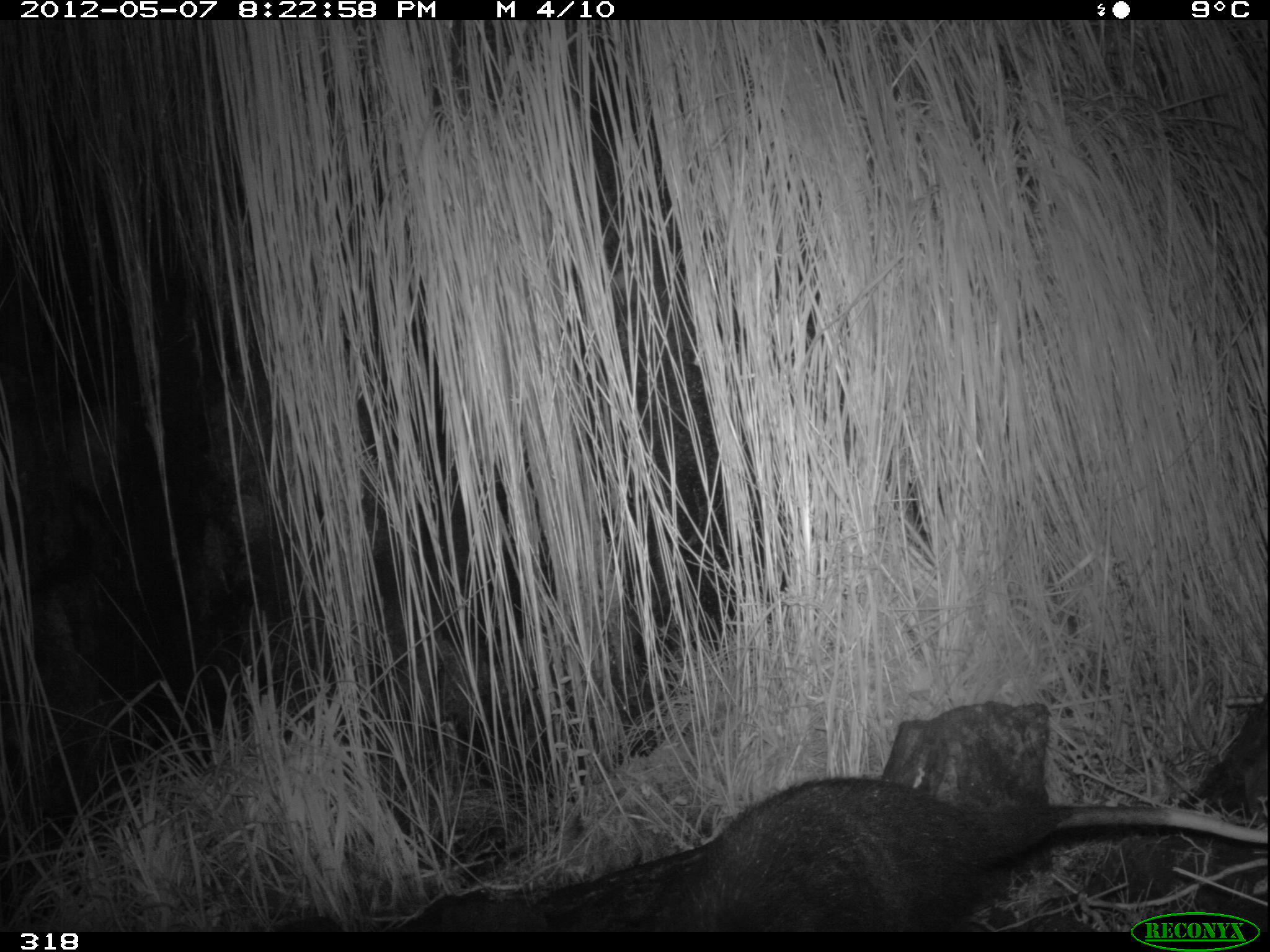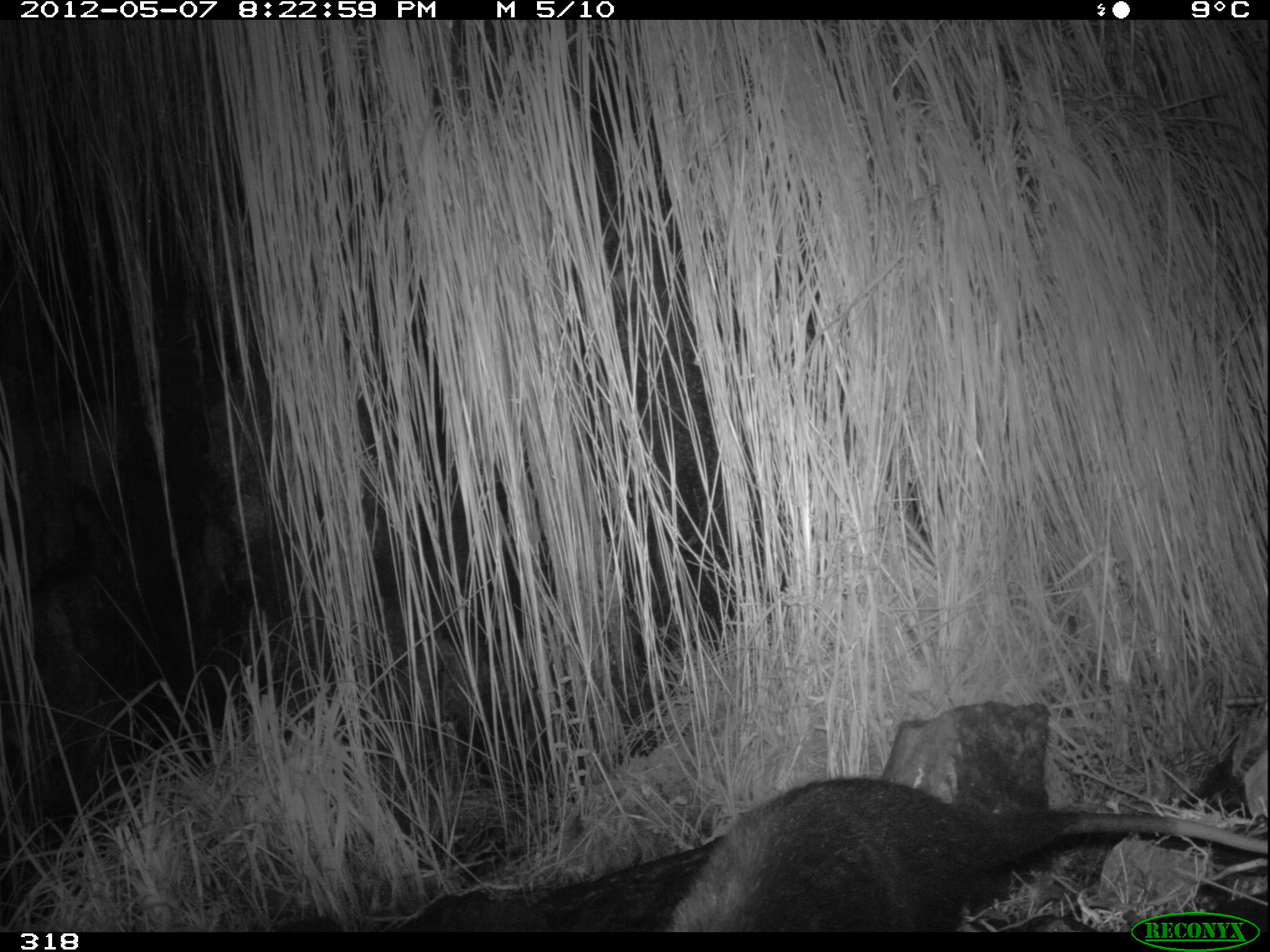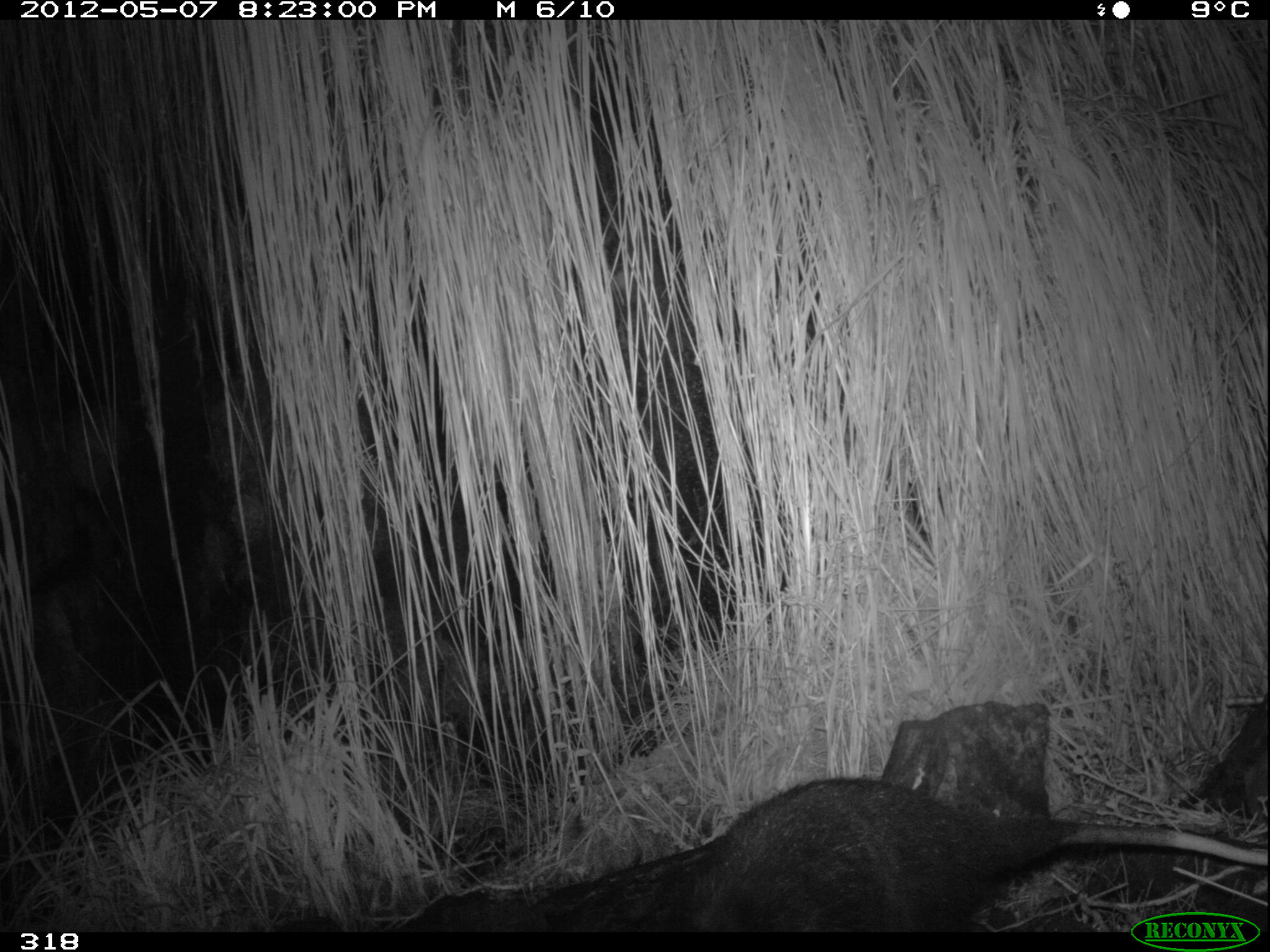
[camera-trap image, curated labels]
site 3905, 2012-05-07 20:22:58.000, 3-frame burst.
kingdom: Animalia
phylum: Chordata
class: Mammalia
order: Didelphimorphia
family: Didelphidae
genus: Didelphis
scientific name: Didelphis pernigra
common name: andean white-eared opossum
Didelphis pernigra (andean white-eared opossum).